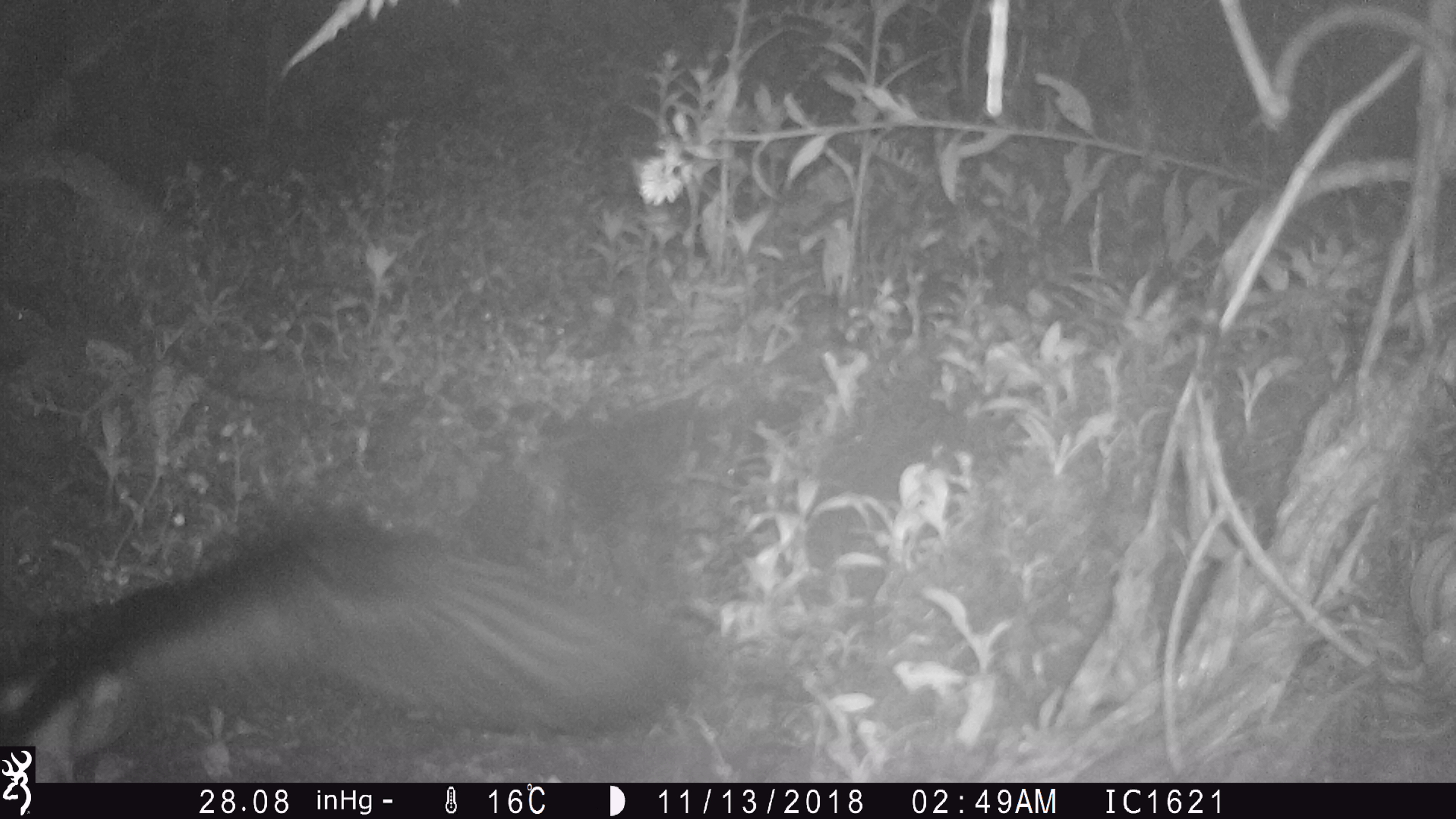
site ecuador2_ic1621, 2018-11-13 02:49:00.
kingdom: Animalia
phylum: Chordata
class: Aves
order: Procellariiformes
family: Procellariidae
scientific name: Procellariidae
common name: petrel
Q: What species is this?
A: Petrel (Procellariidae).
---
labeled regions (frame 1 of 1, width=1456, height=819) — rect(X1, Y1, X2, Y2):
petrel: rect(0, 504, 695, 781)